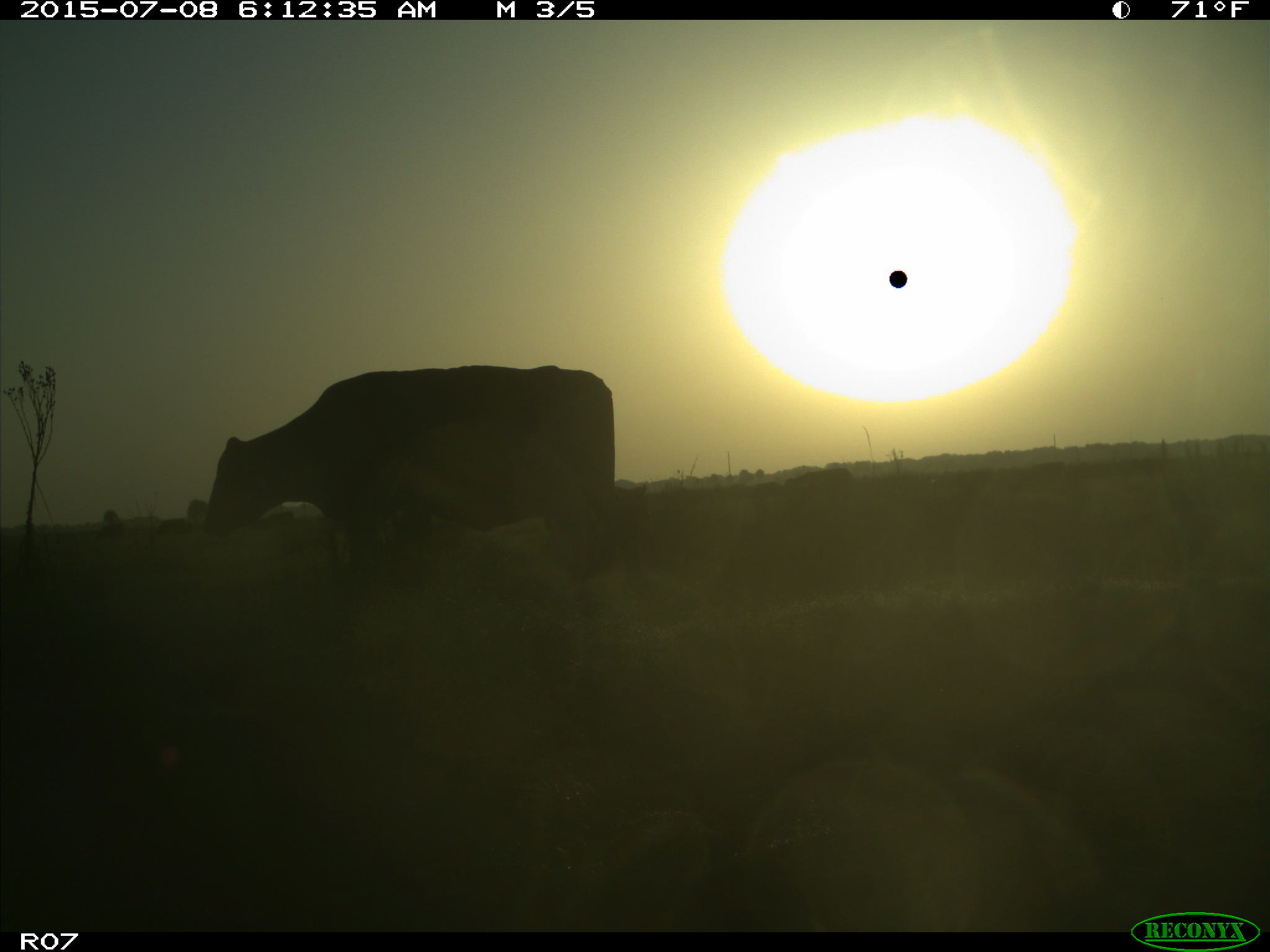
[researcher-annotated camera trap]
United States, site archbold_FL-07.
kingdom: Animalia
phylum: Chordata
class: Mammalia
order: Artiodactyla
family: Bovidae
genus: Bos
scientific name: Bos taurus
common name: domestic cow